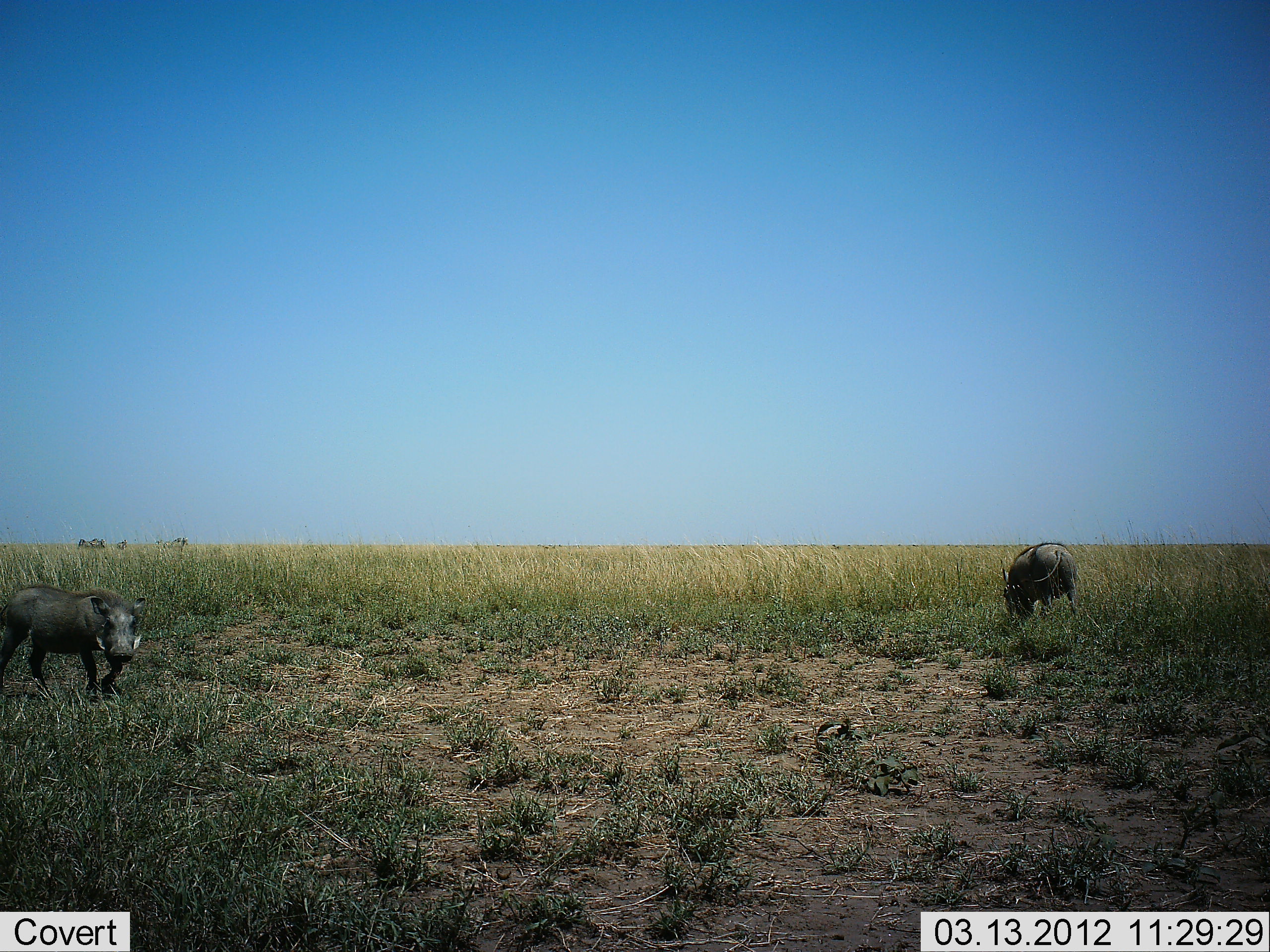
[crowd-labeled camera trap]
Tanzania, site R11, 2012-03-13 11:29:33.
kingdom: Animalia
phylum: Chordata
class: Mammalia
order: Artiodactyla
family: Suidae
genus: Phacochoerus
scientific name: Phacochoerus africanus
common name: warthog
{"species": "warthog (Phacochoerus africanus)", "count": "2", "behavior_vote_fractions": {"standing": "47%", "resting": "0%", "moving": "53%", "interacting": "0%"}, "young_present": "0%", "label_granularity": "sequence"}